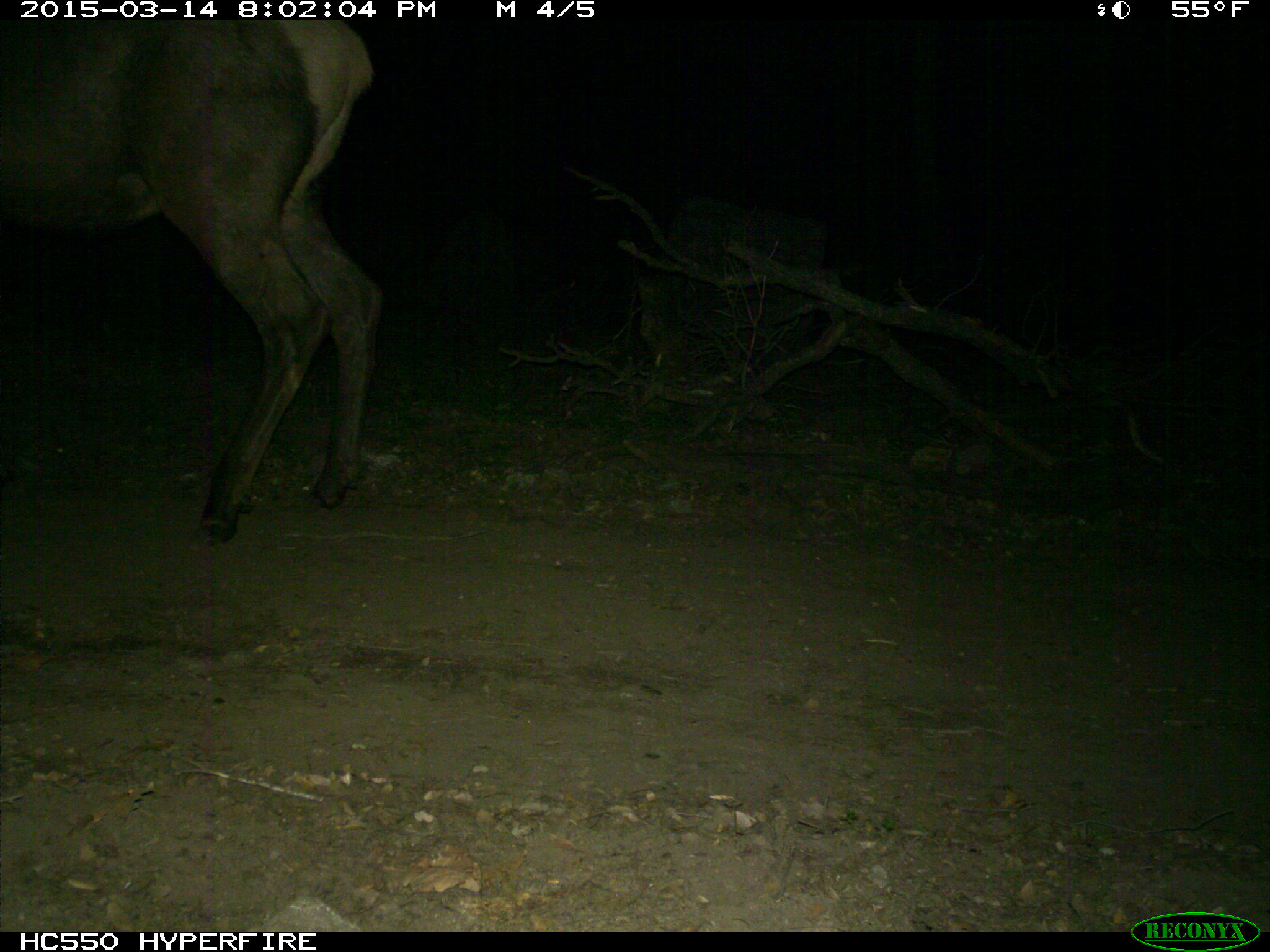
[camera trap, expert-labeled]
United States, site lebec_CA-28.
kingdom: Animalia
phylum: Chordata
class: Mammalia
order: Artiodactyla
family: Cervidae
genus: Cervus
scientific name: Cervus canadensis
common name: elk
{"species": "Cervus canadensis (elk)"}